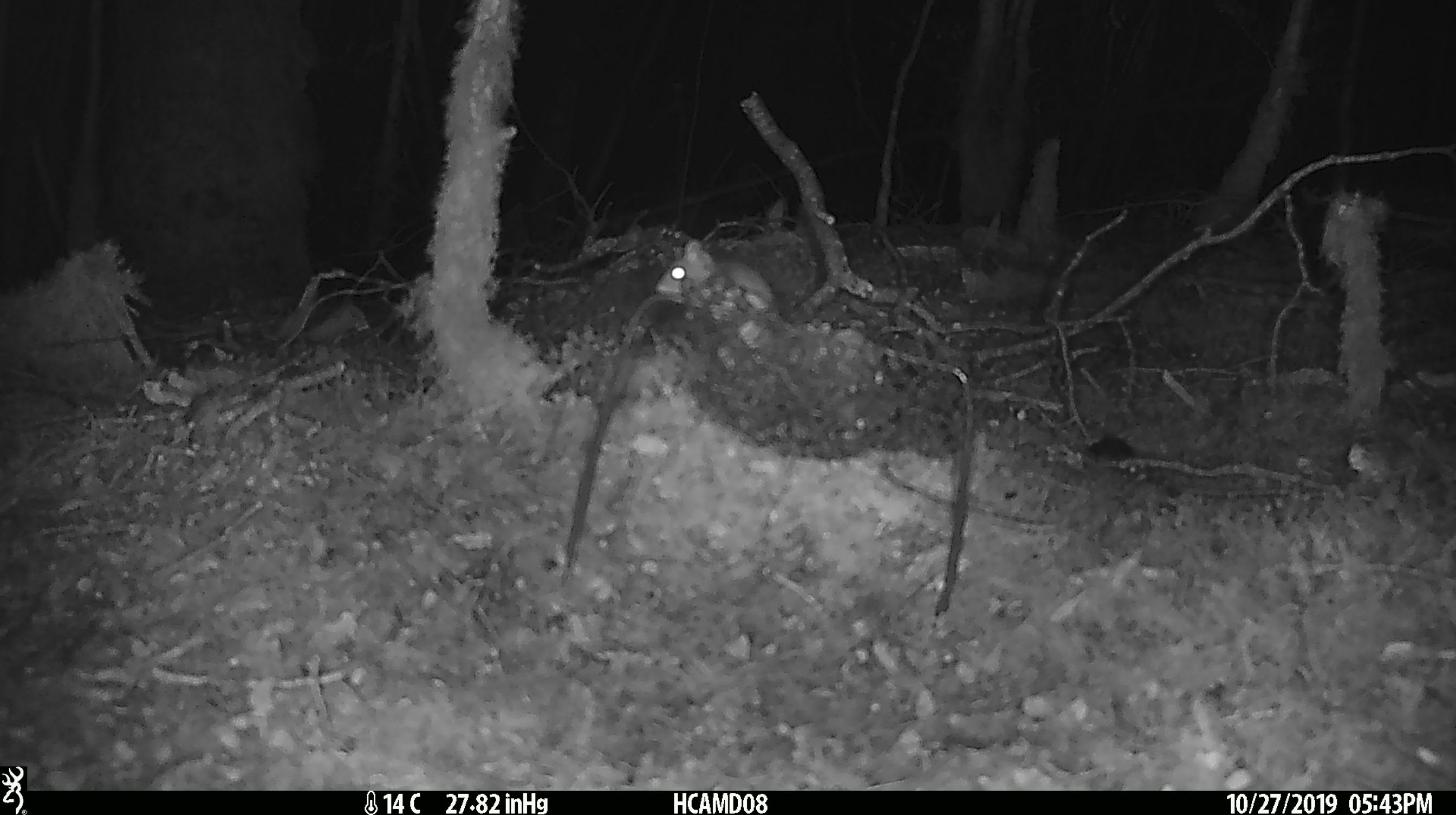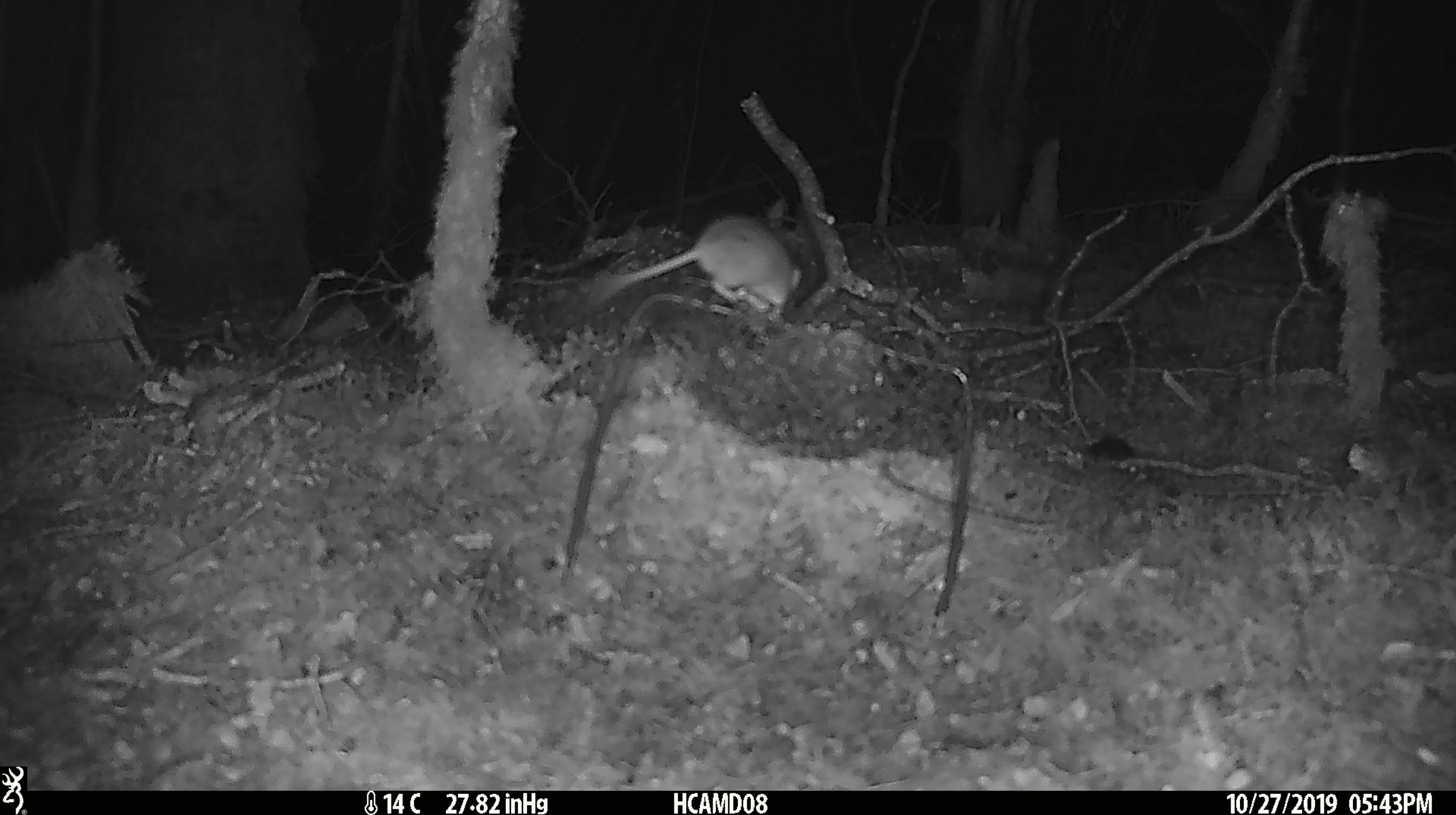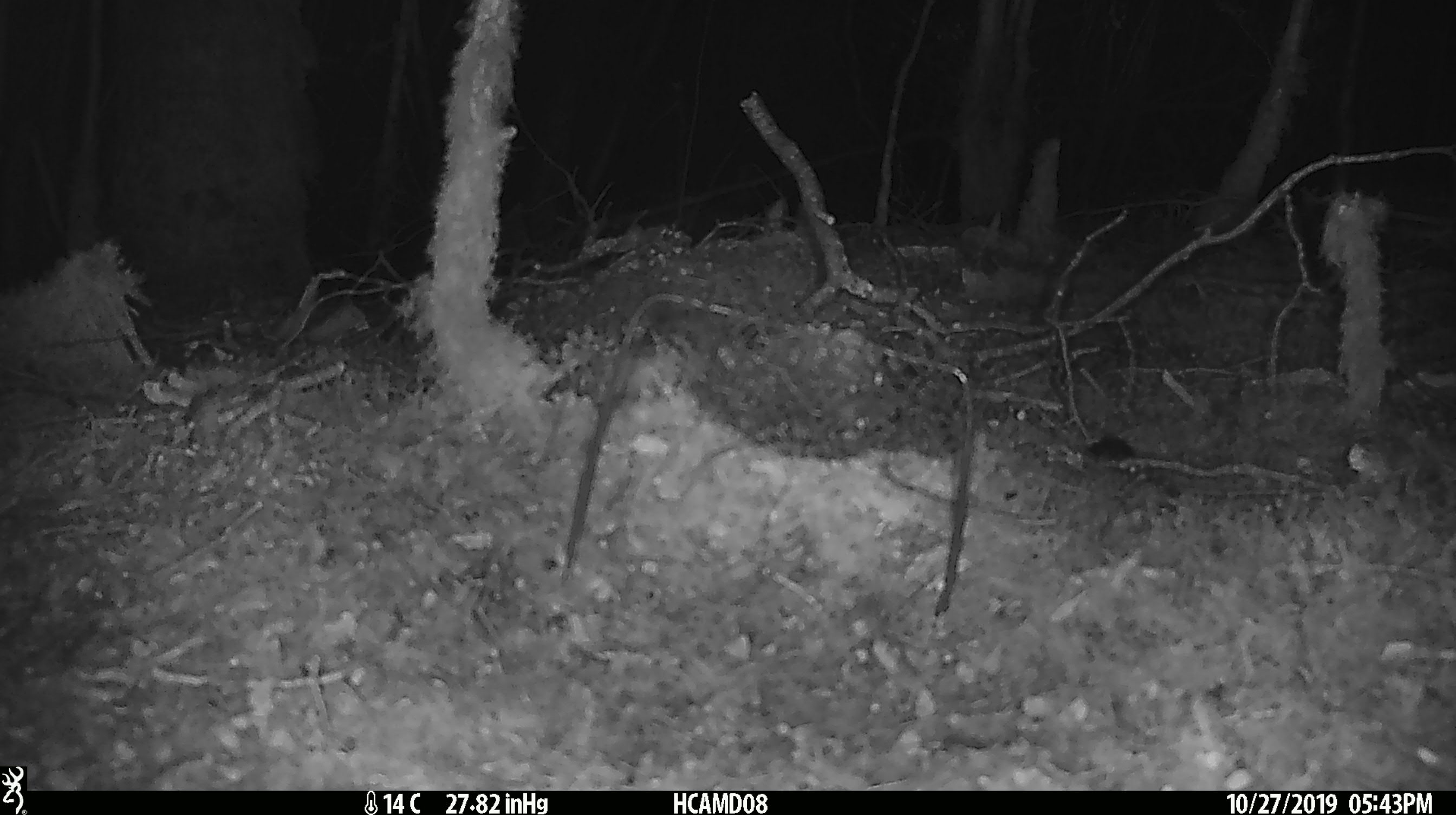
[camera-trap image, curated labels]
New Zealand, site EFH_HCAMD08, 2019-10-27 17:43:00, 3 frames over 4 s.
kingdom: Animalia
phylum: Chordata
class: Mammalia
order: Rodentia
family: Muridae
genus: Mus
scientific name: Mus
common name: mouse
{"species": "mouse (Mus)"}